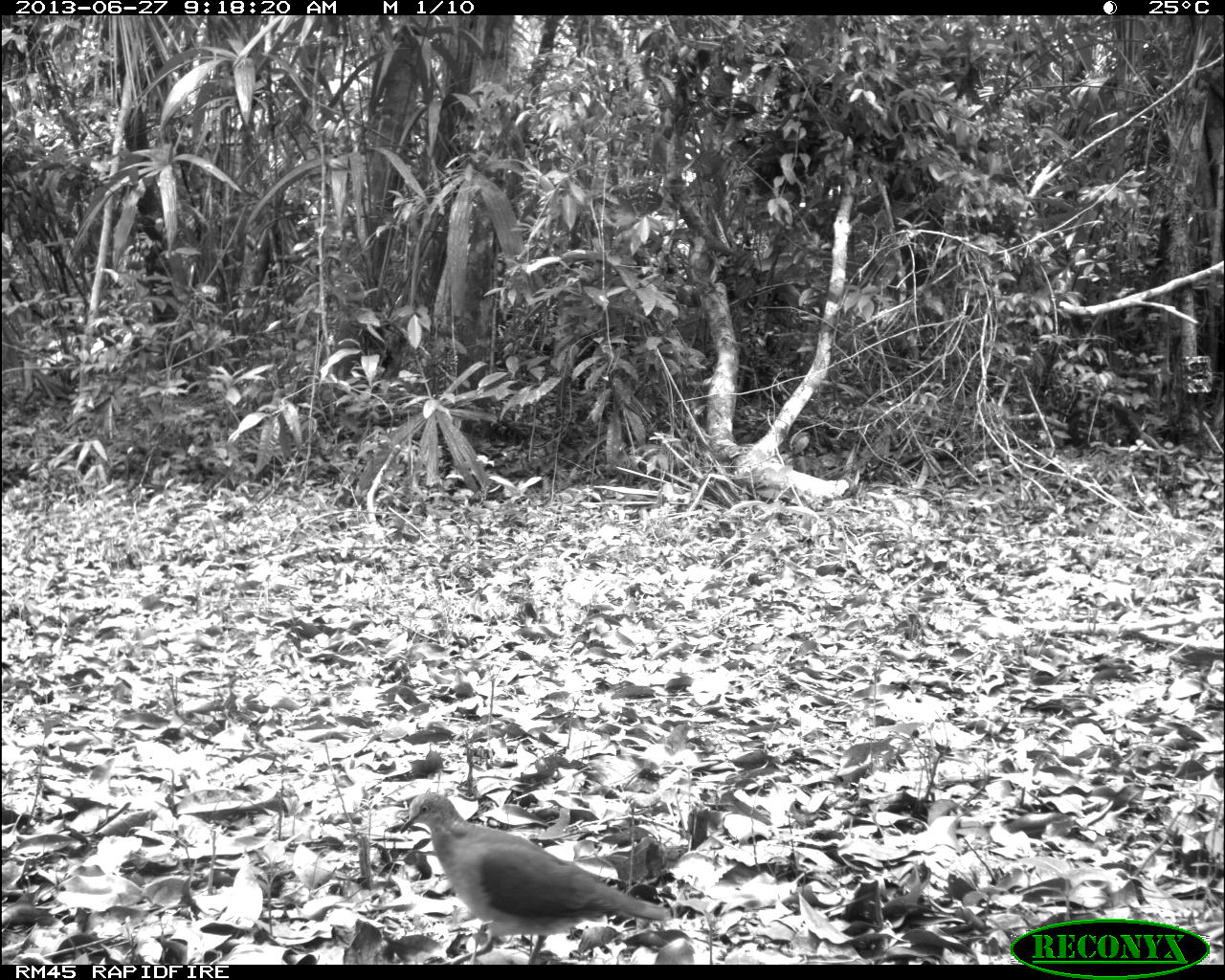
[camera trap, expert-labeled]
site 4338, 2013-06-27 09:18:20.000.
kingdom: Animalia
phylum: Chordata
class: Aves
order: Columbiformes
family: Columbidae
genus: Leptotila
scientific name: Leptotila plumbeiceps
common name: gray-headed dove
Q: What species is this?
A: Leptotila plumbeiceps (gray-headed dove).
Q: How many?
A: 1.